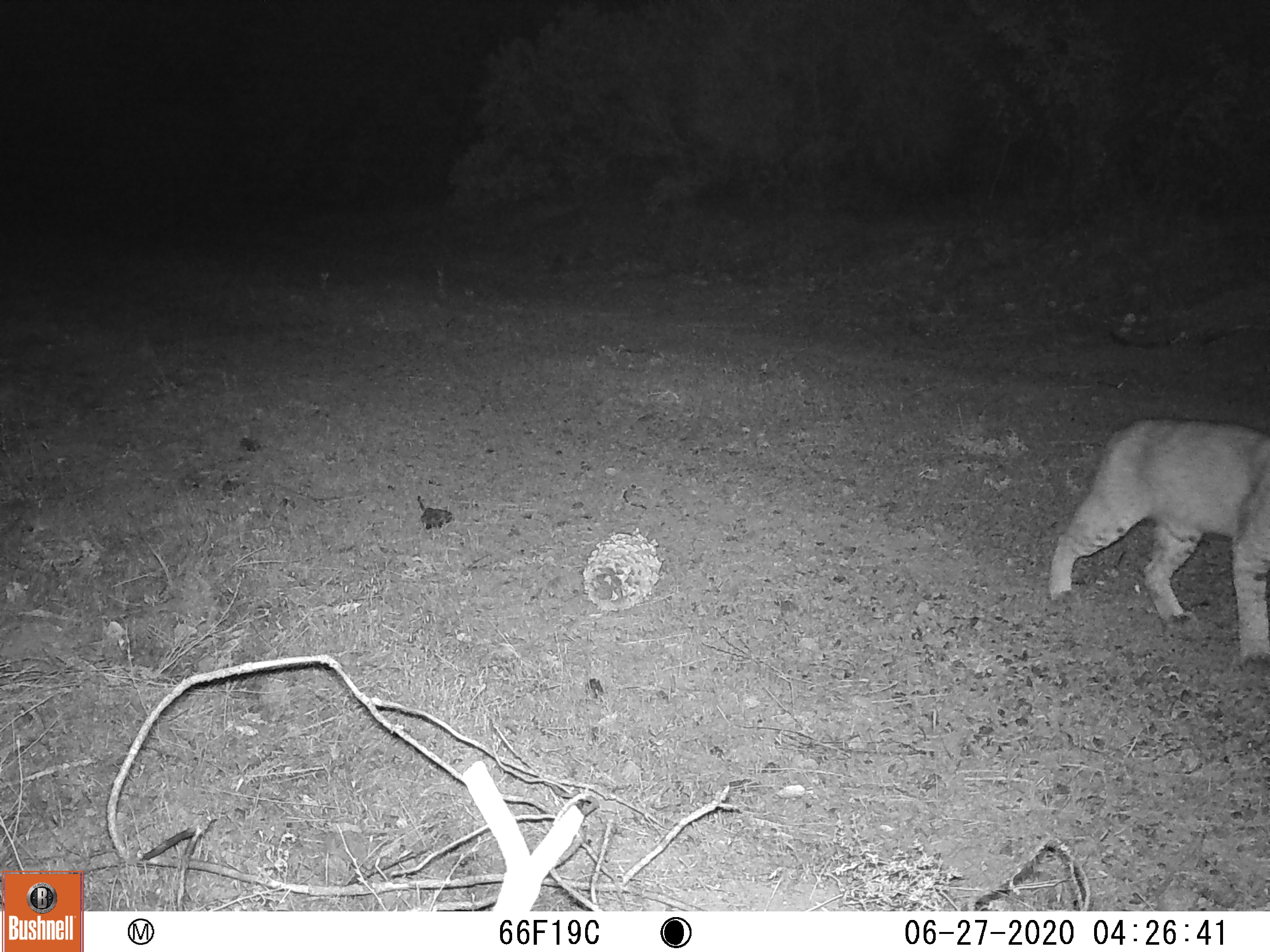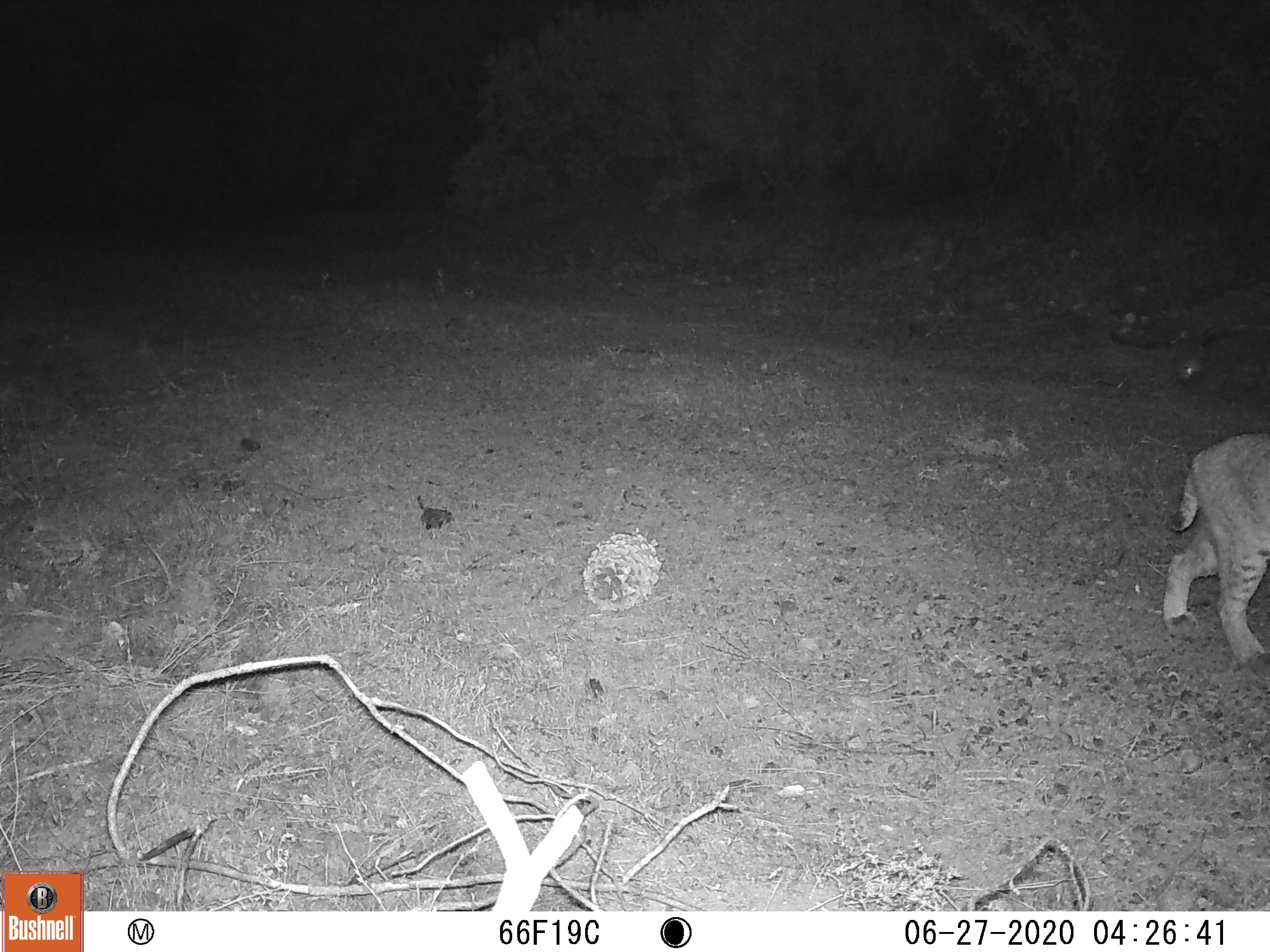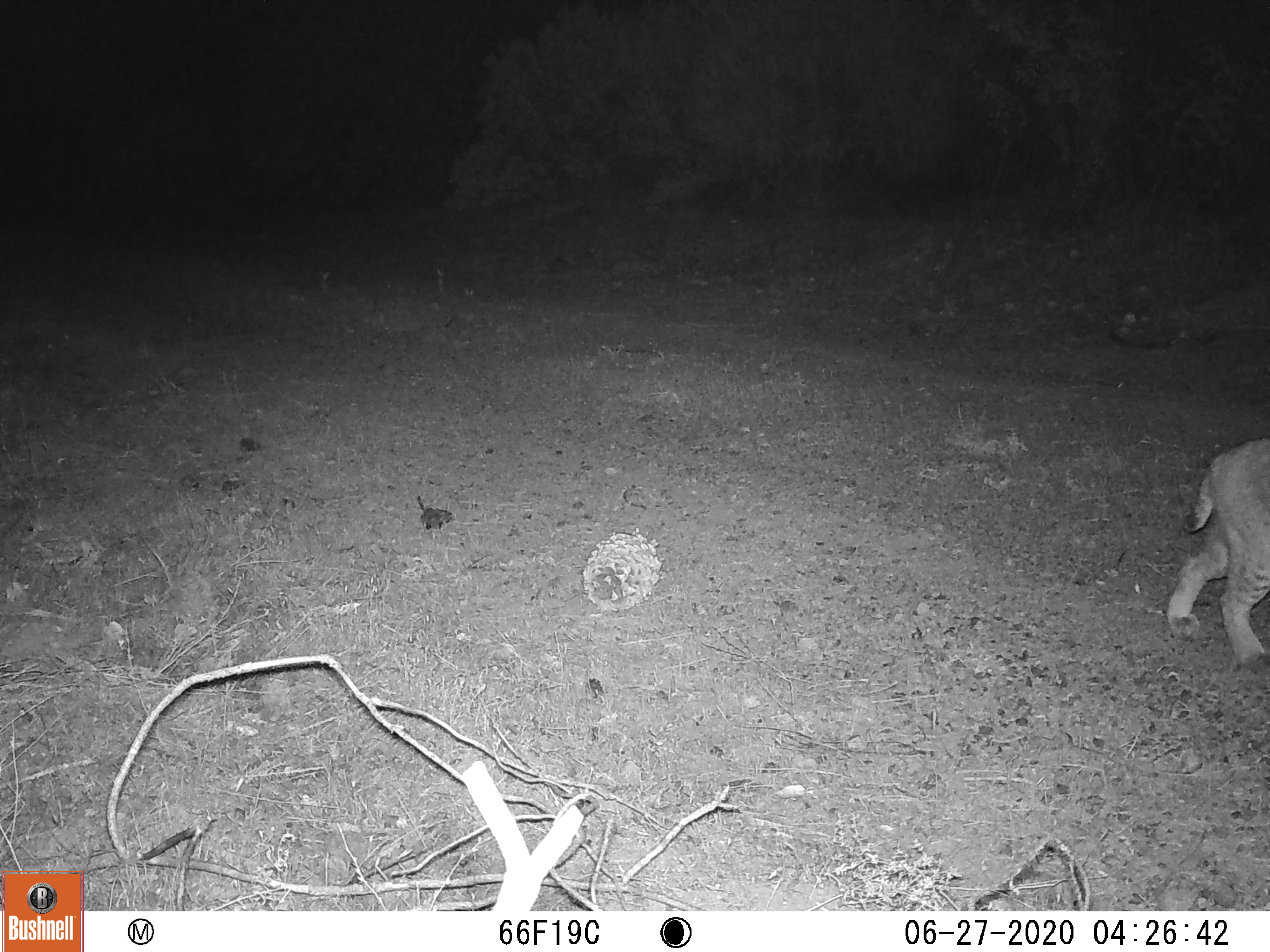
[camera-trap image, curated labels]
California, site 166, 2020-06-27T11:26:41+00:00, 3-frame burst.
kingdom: Animalia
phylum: Chordata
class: Mammalia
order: Carnivora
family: Felidae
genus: Lynx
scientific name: Lynx rufus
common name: bobcat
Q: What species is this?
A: Bobcat (Lynx rufus).